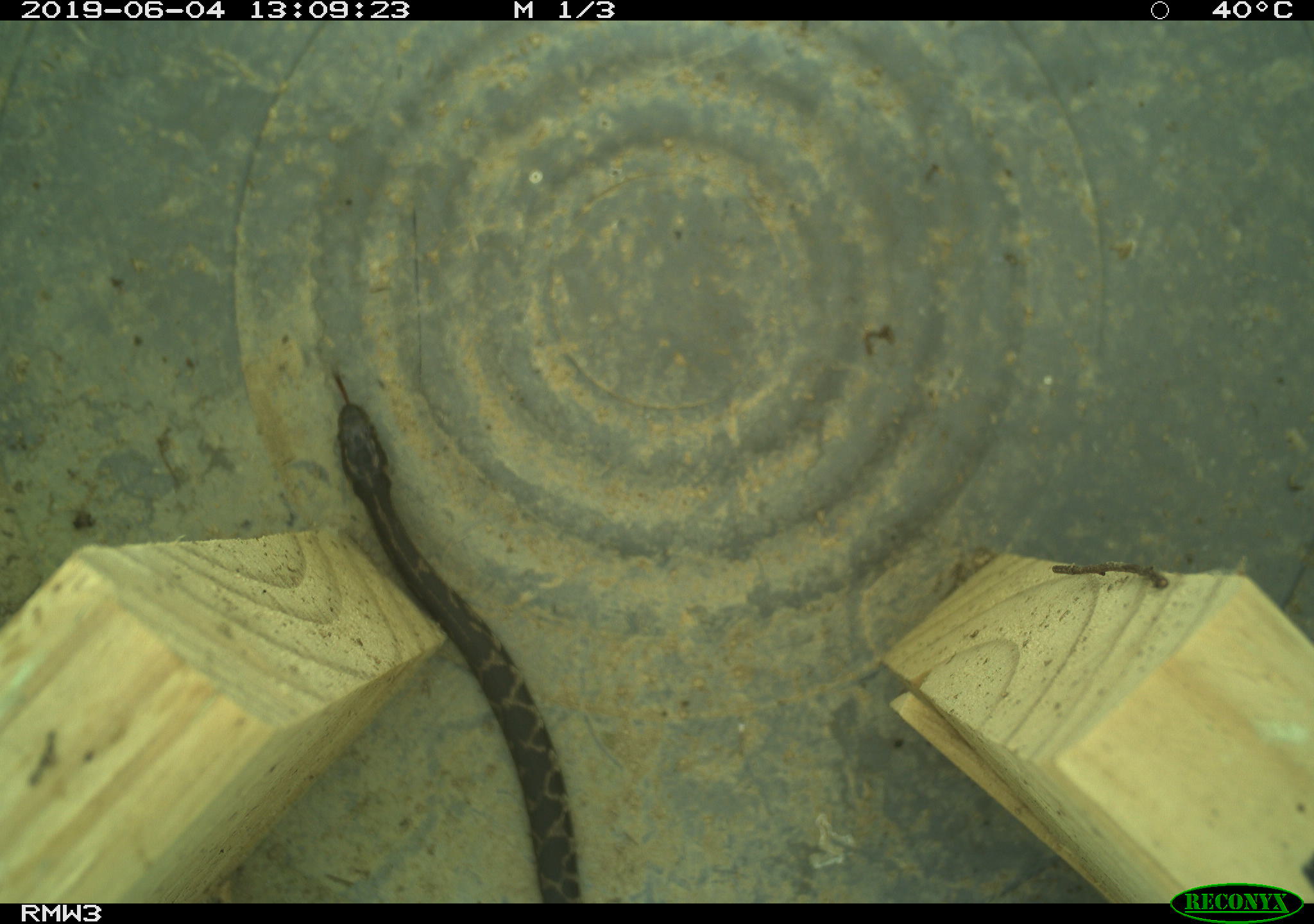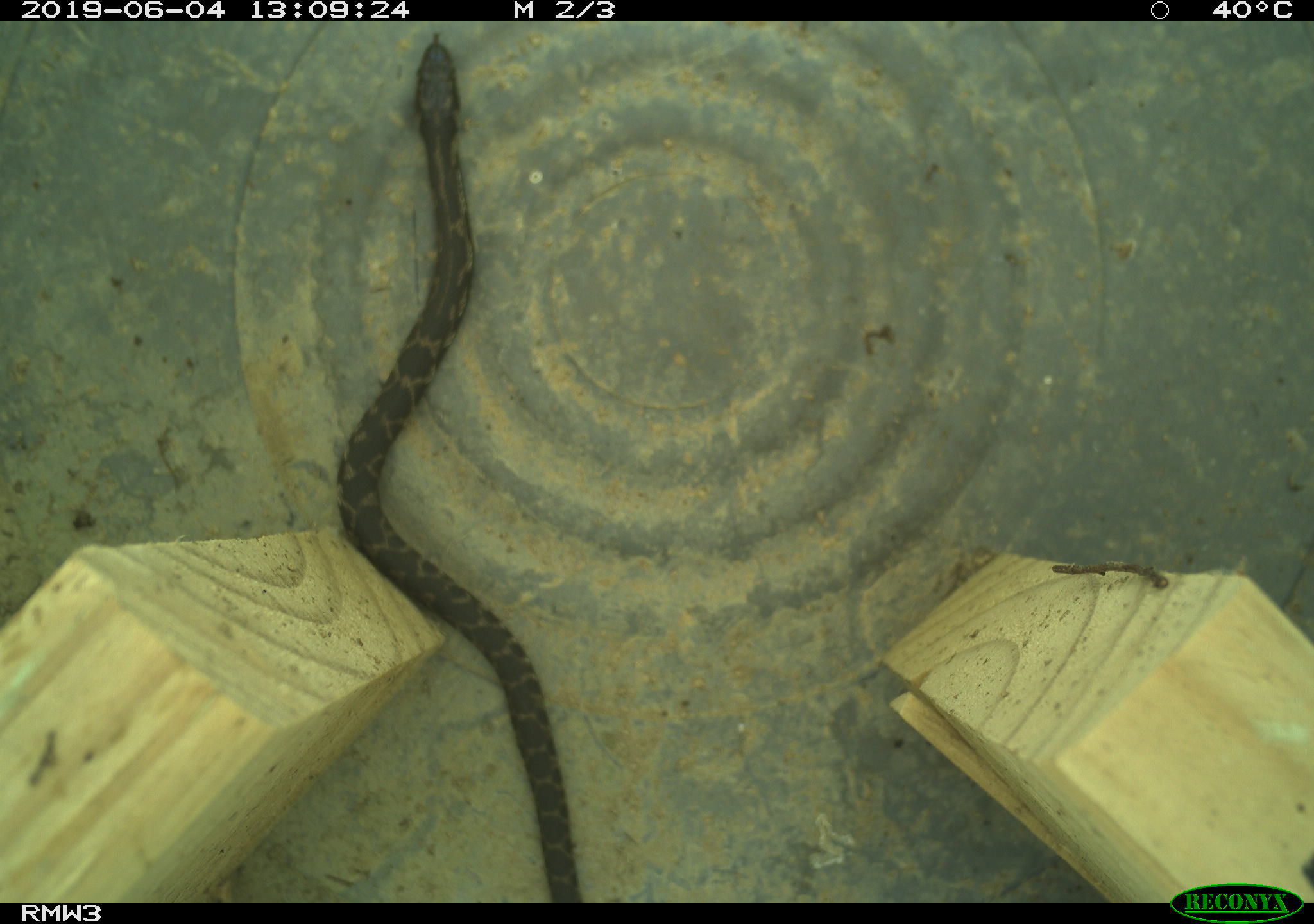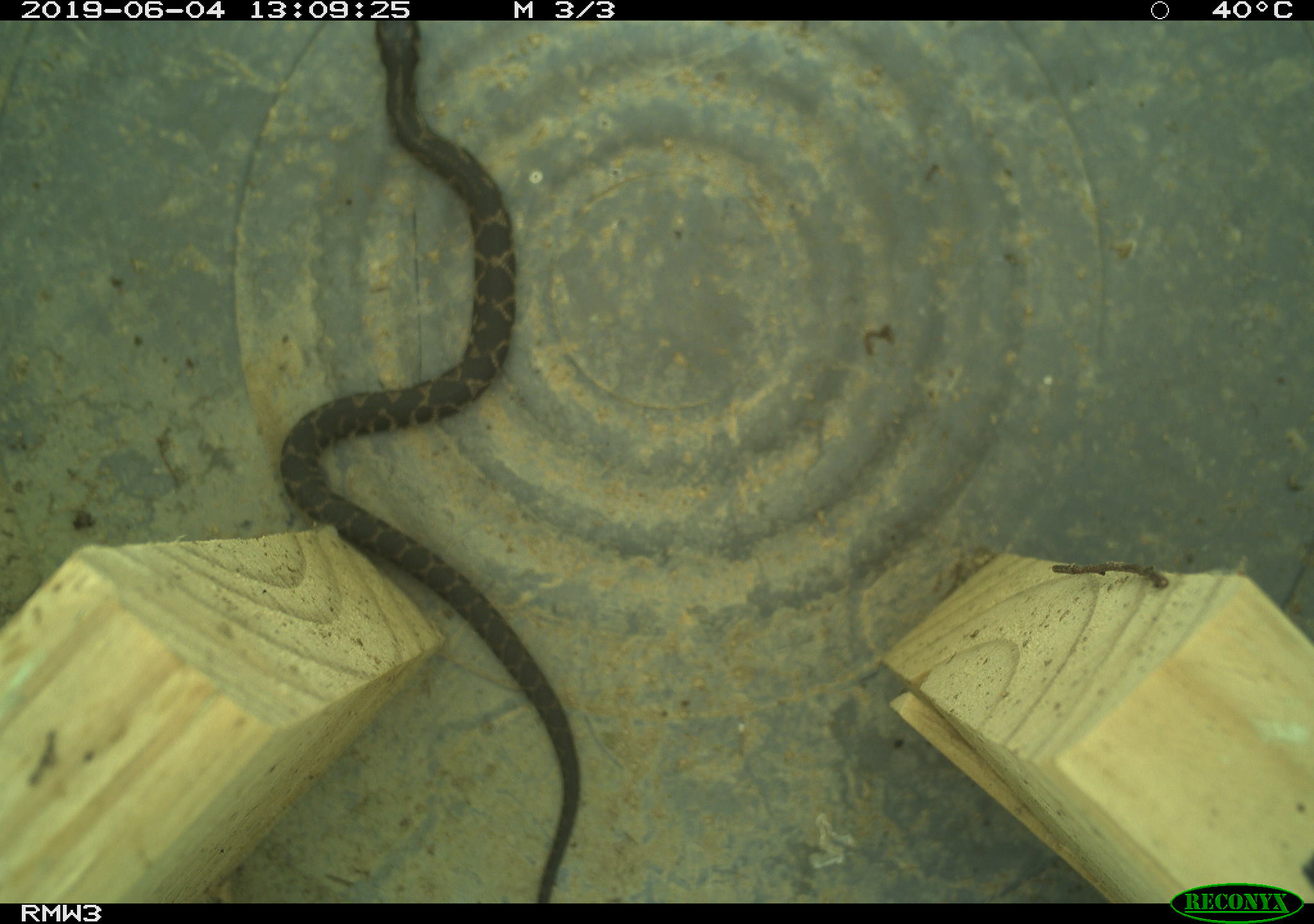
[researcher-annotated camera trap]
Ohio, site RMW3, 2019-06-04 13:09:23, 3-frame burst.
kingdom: Animalia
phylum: Chordata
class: Reptilia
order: Squamata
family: Colubridae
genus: Nerodia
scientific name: Nerodia sipedon sipedon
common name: northern watersnake